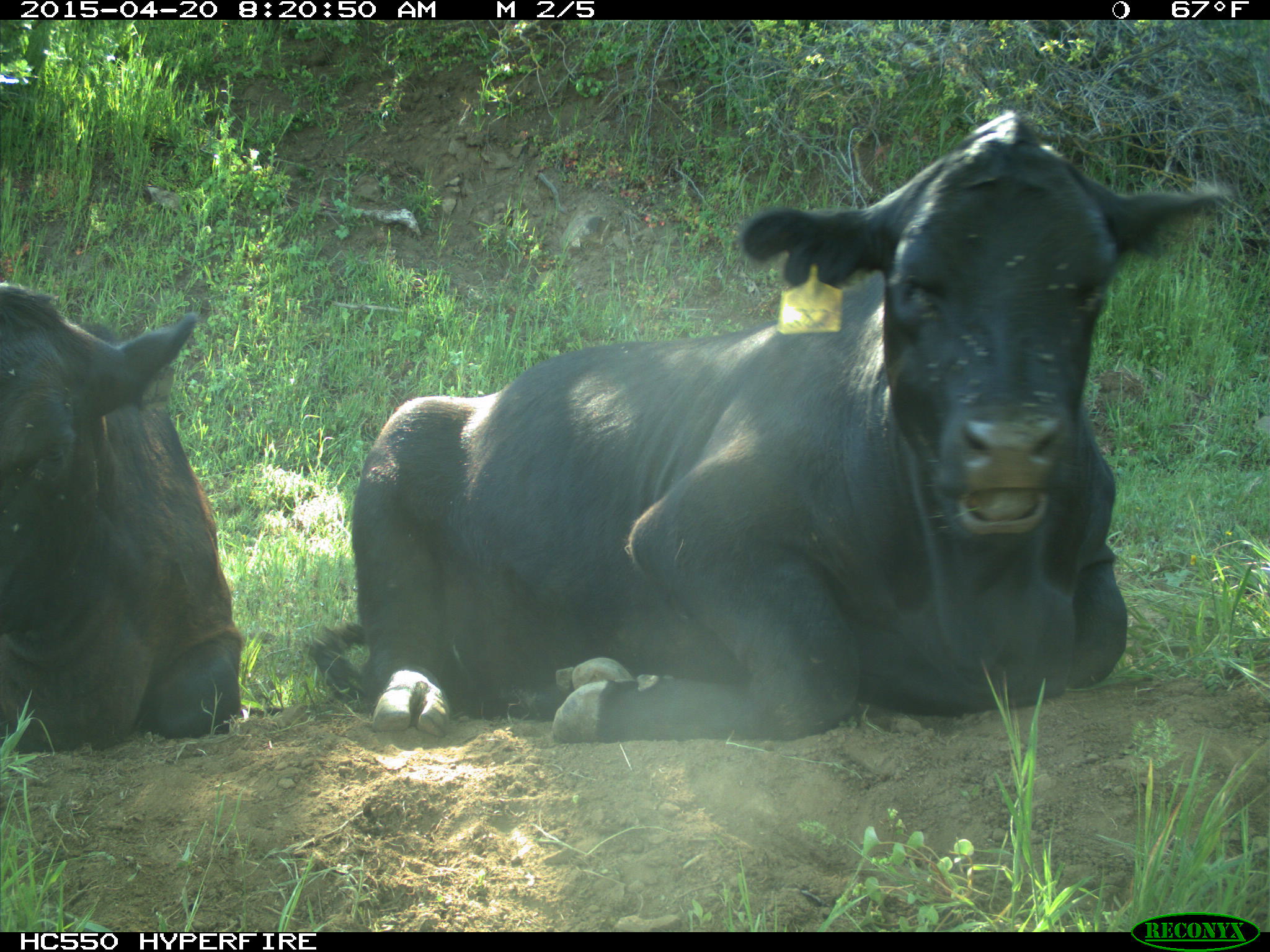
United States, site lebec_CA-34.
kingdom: Animalia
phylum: Chordata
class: Mammalia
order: Artiodactyla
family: Bovidae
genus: Bos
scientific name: Bos taurus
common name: domestic cow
Bos taurus (domestic cow).